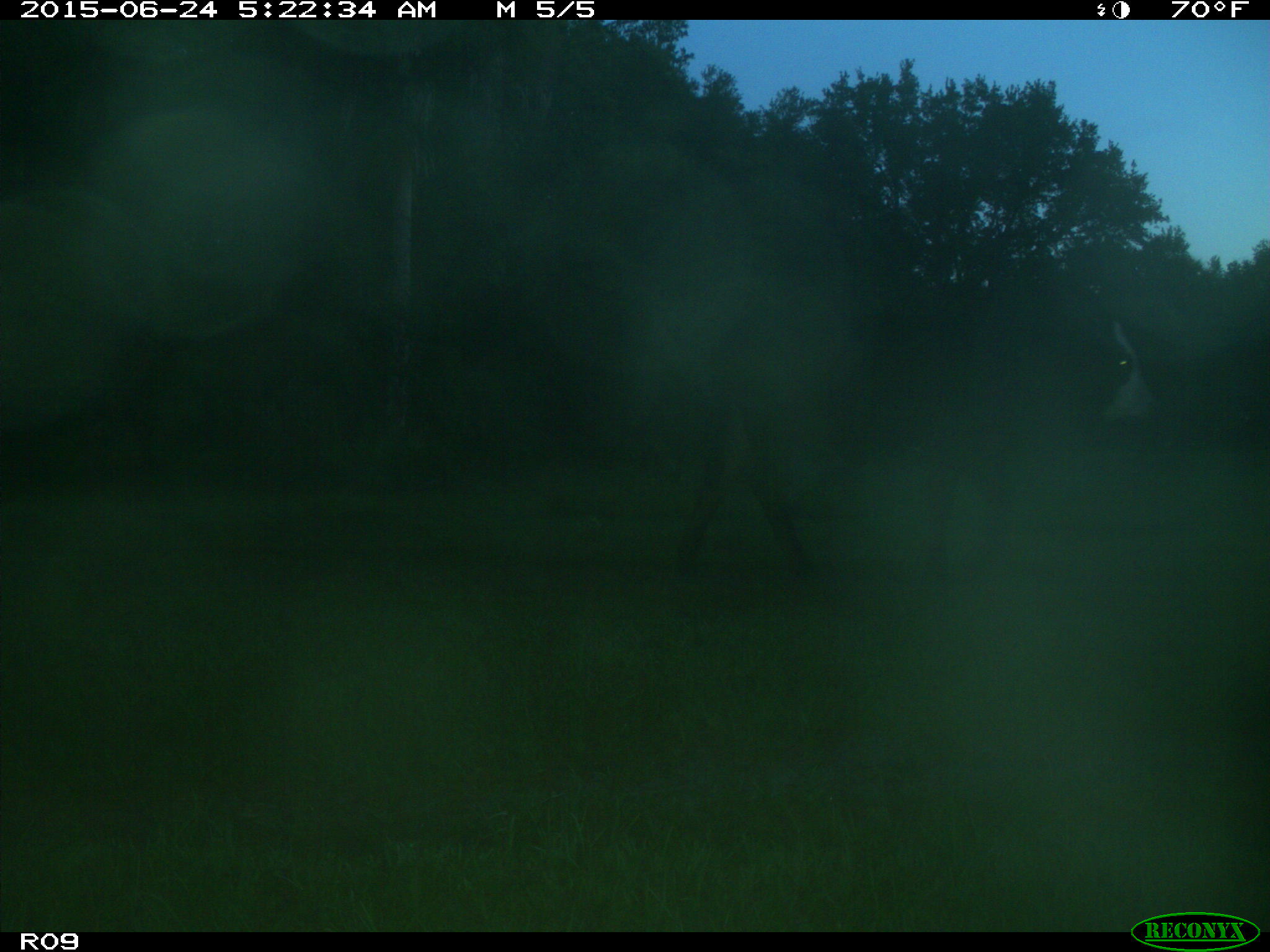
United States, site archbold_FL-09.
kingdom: Animalia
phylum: Chordata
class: Mammalia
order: Artiodactyla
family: Bovidae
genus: Bos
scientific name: Bos taurus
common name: domestic cow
Bos taurus (domestic cow).